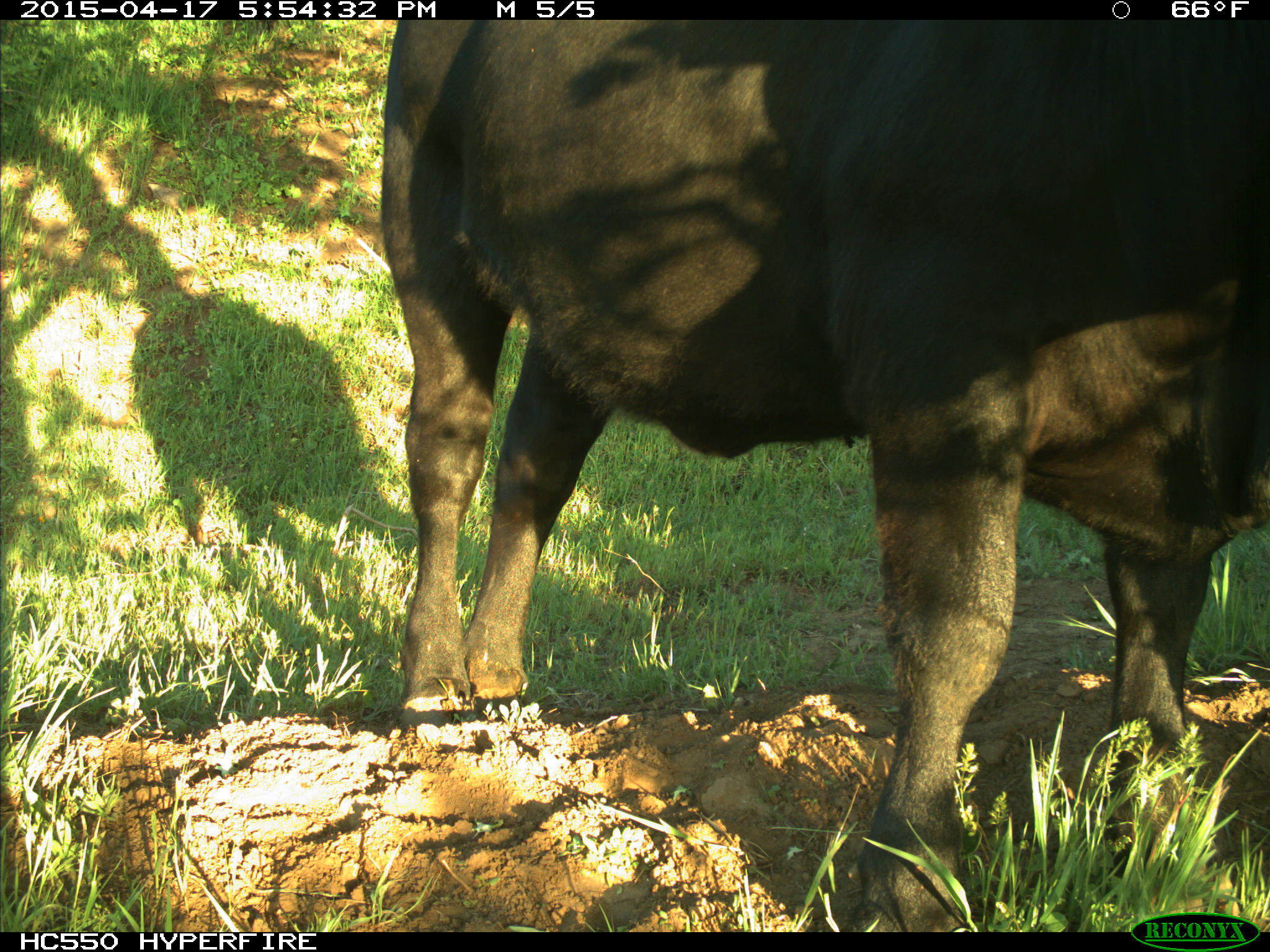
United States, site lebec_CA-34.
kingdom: Animalia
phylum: Chordata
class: Mammalia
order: Artiodactyla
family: Bovidae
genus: Bos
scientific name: Bos taurus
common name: domestic cow